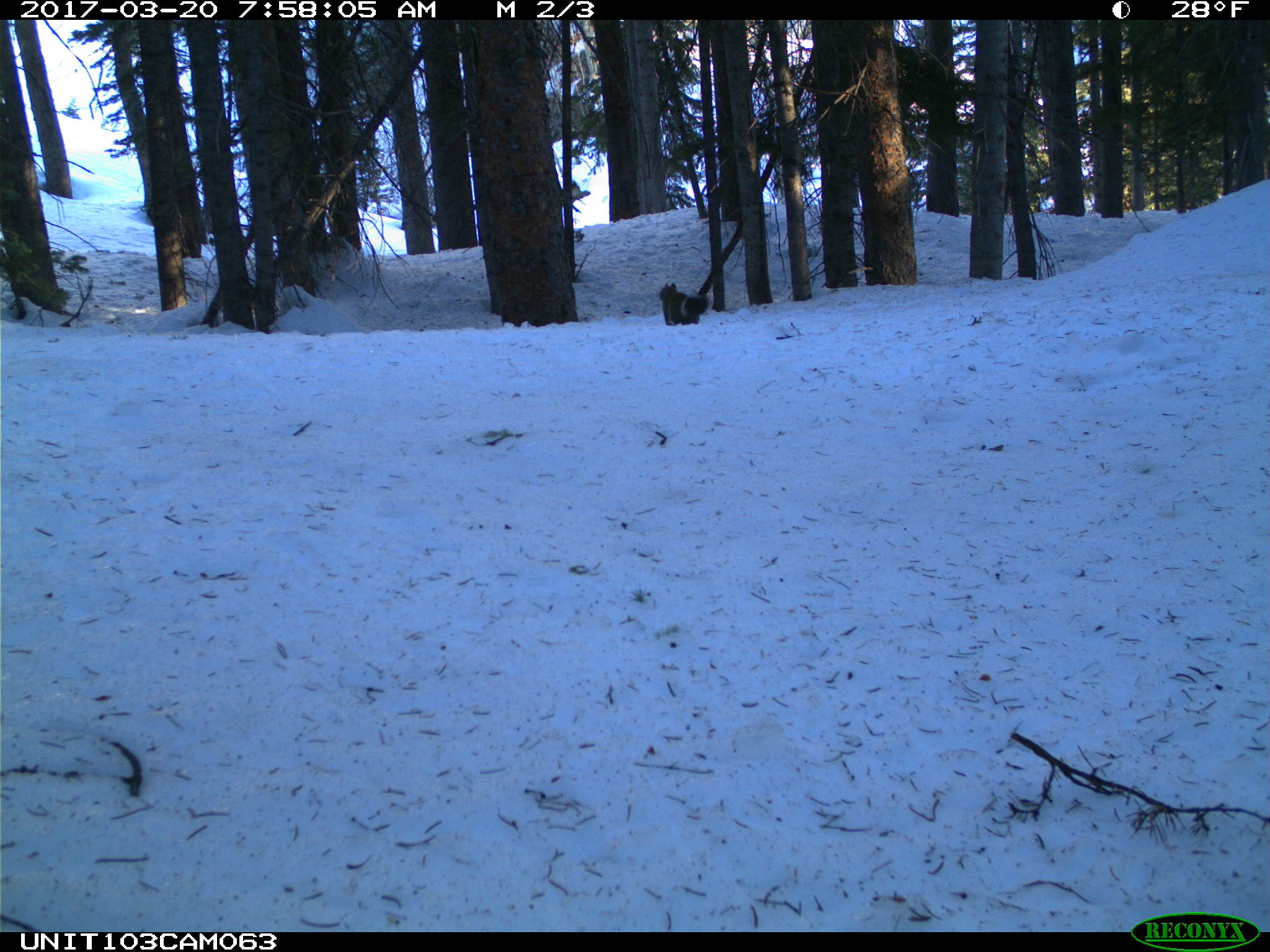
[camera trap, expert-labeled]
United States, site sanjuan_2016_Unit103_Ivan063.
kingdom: Animalia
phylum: Chordata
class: Mammalia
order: Rodentia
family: Sciuridae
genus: Tamiasciurus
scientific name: Tamiasciurus hudsonicus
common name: american red squirrel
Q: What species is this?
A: Tamiasciurus hudsonicus (american red squirrel).